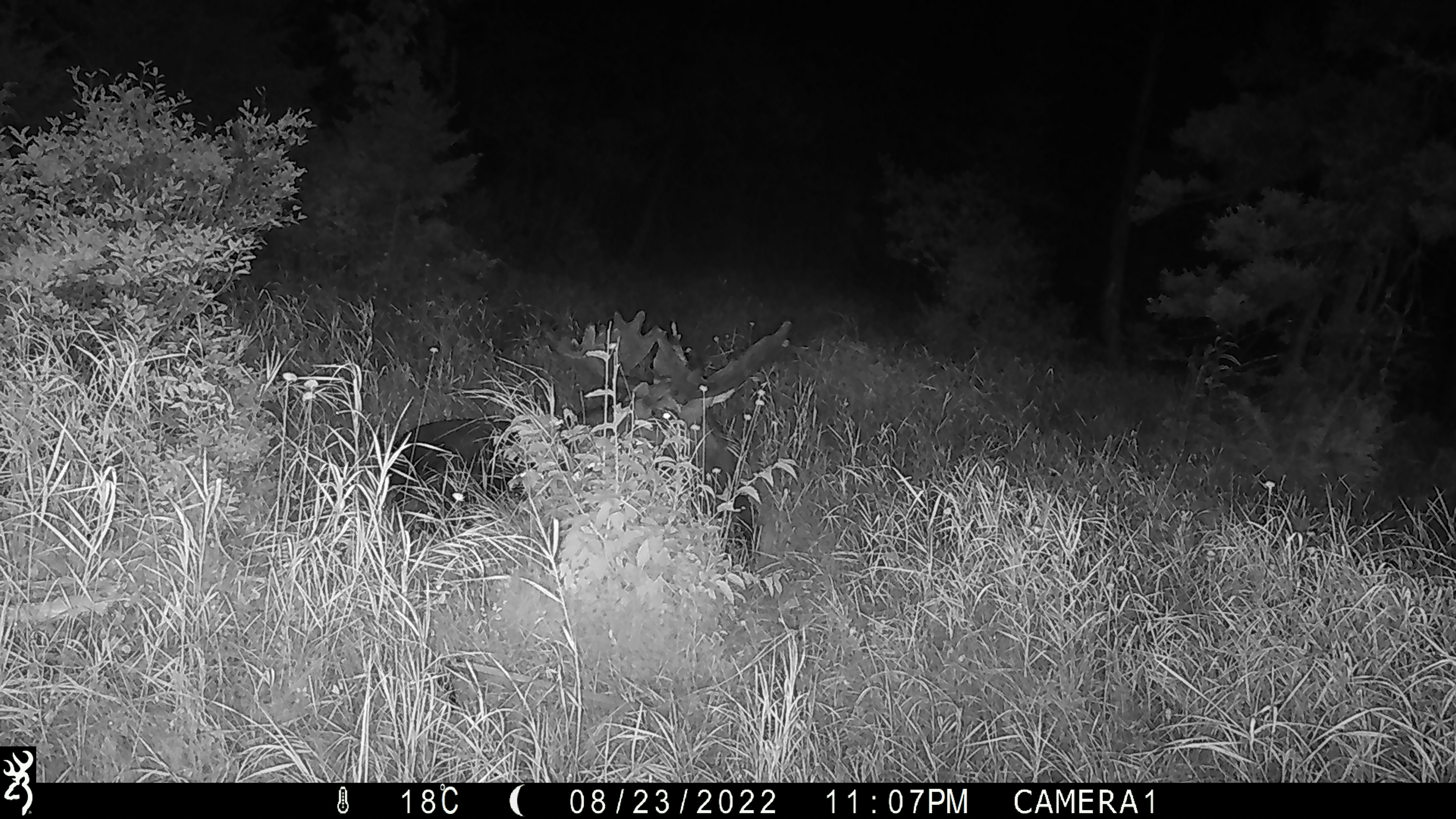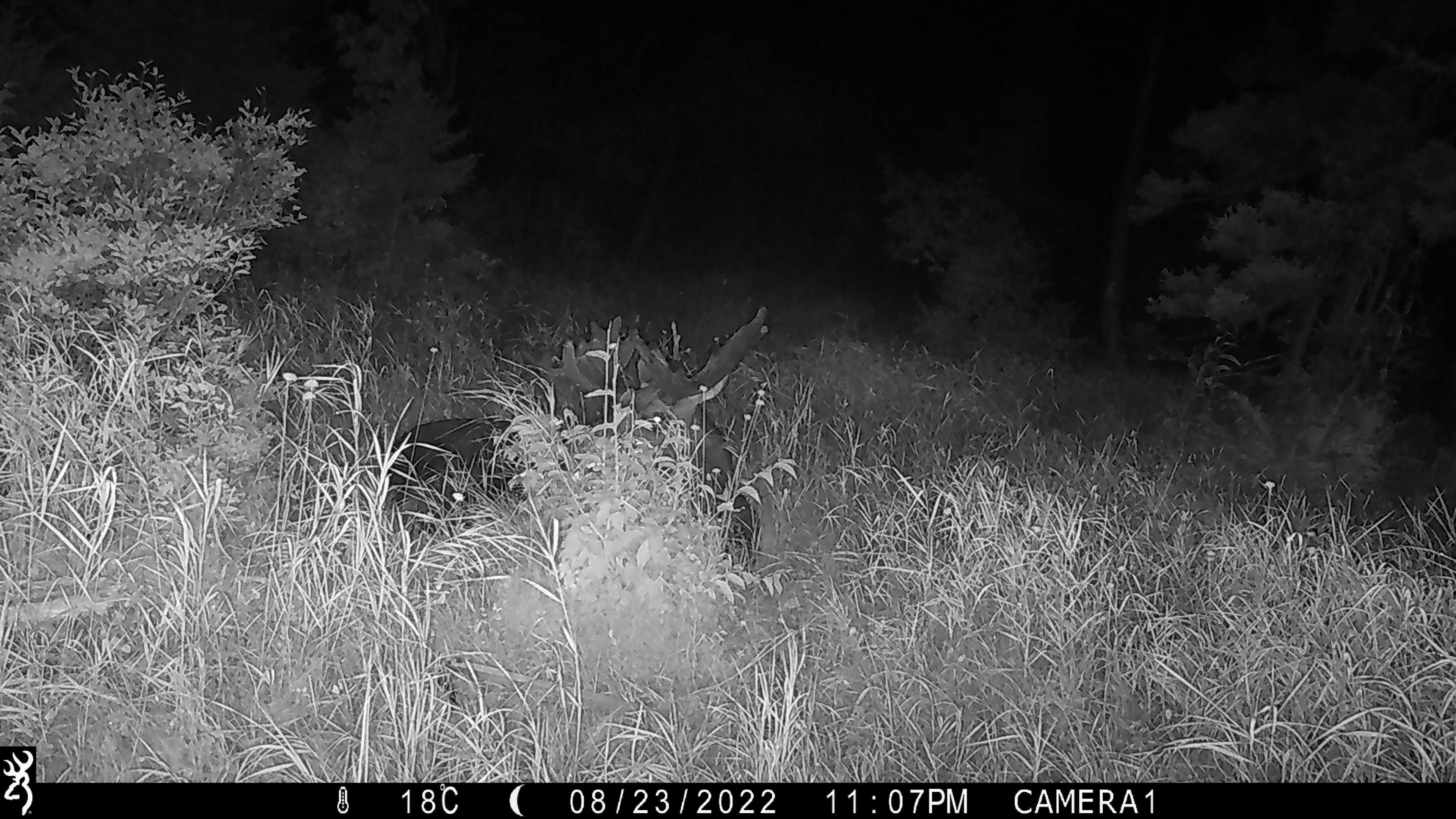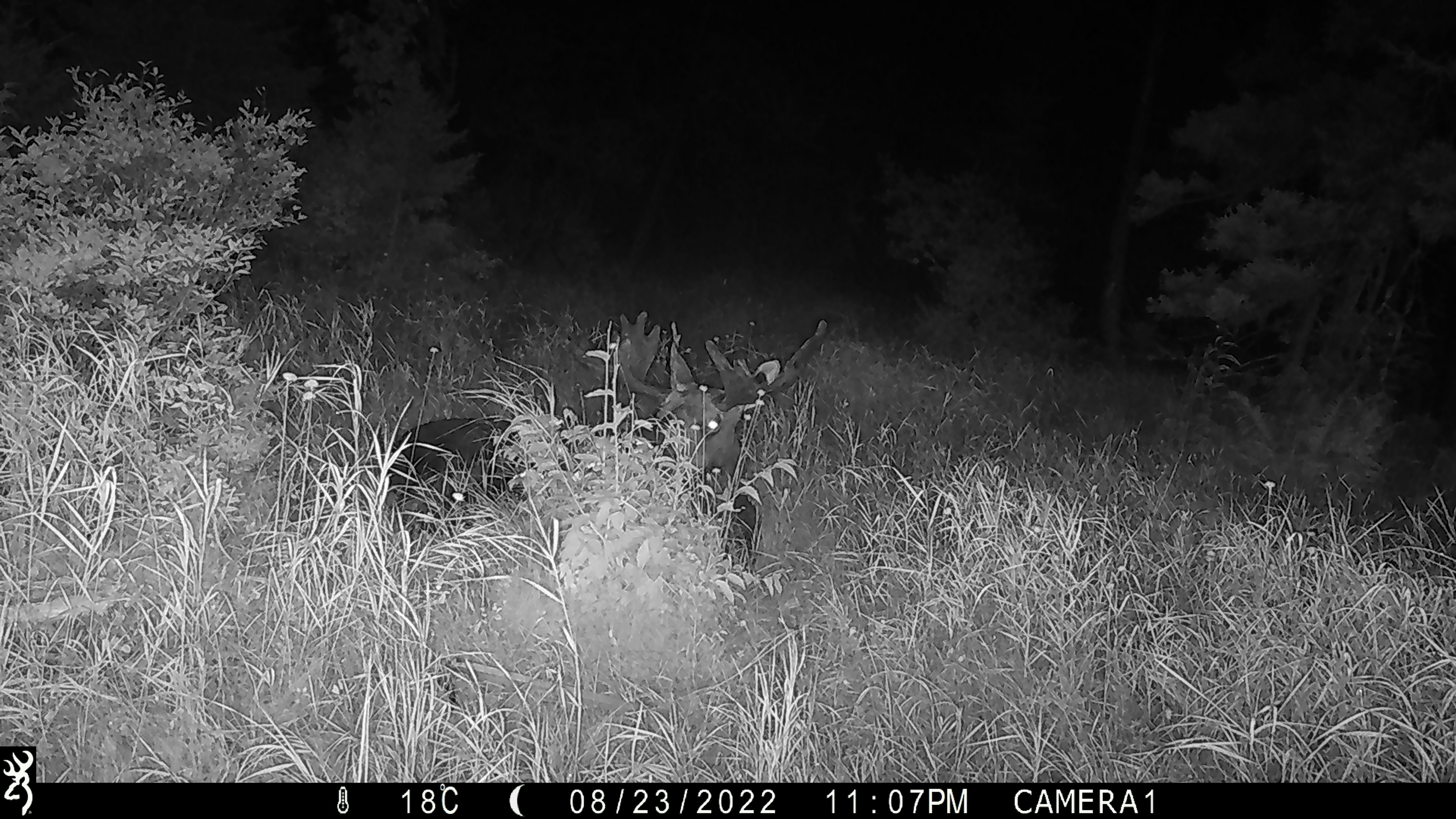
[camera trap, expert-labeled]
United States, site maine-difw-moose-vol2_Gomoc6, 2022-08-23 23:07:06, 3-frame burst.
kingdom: Animalia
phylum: Chordata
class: Mammalia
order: Artiodactyla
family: Cervidae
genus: Alces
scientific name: Alces alces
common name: moose